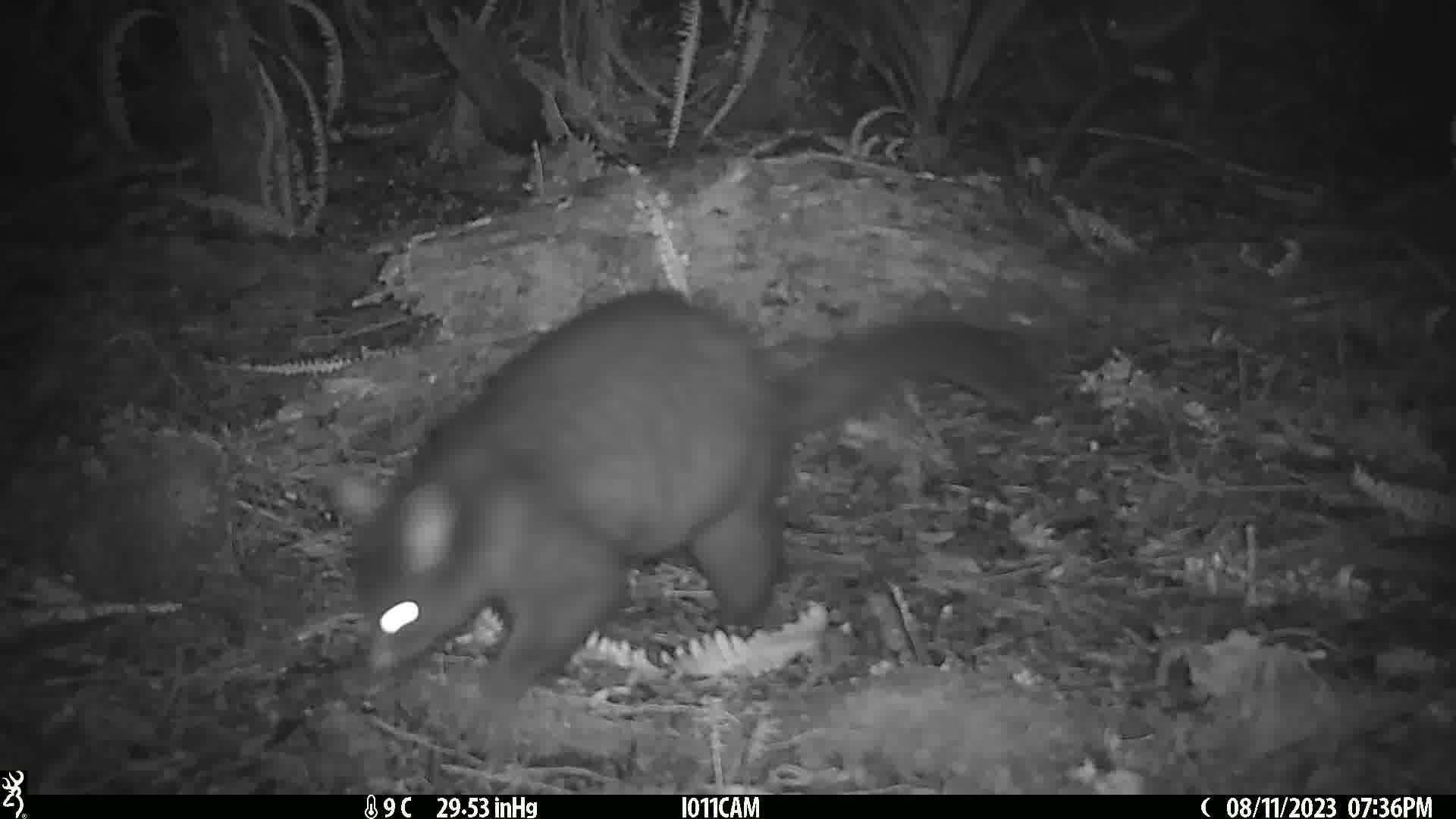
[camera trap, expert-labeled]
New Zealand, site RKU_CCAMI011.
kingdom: Animalia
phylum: Chordata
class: Mammalia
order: Diprotodontia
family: Phalangeridae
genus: Trichosurus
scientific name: Trichosurus vulpecula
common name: common brushtail possum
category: possum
Possum (common brushtail possum) (Trichosurus vulpecula).